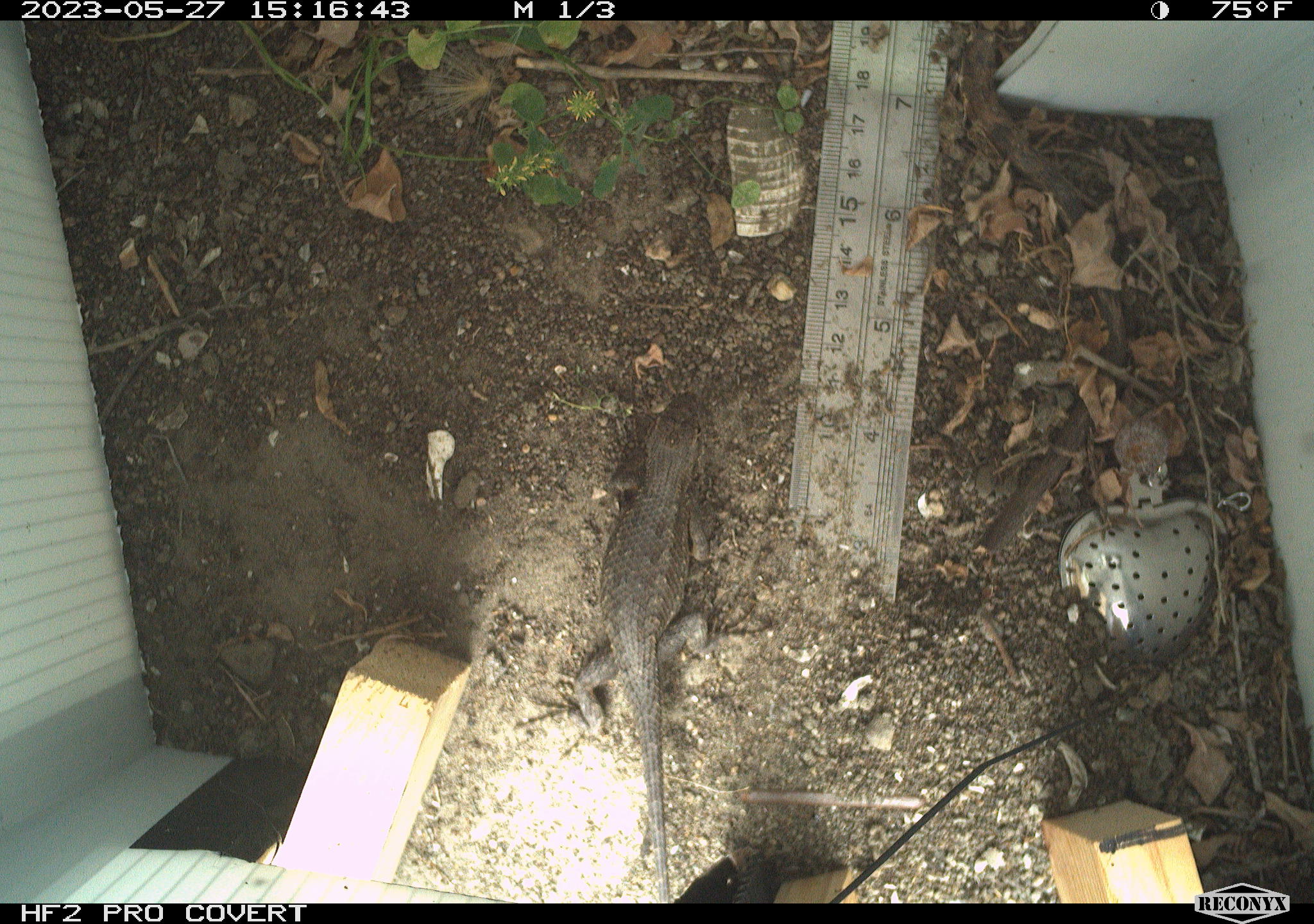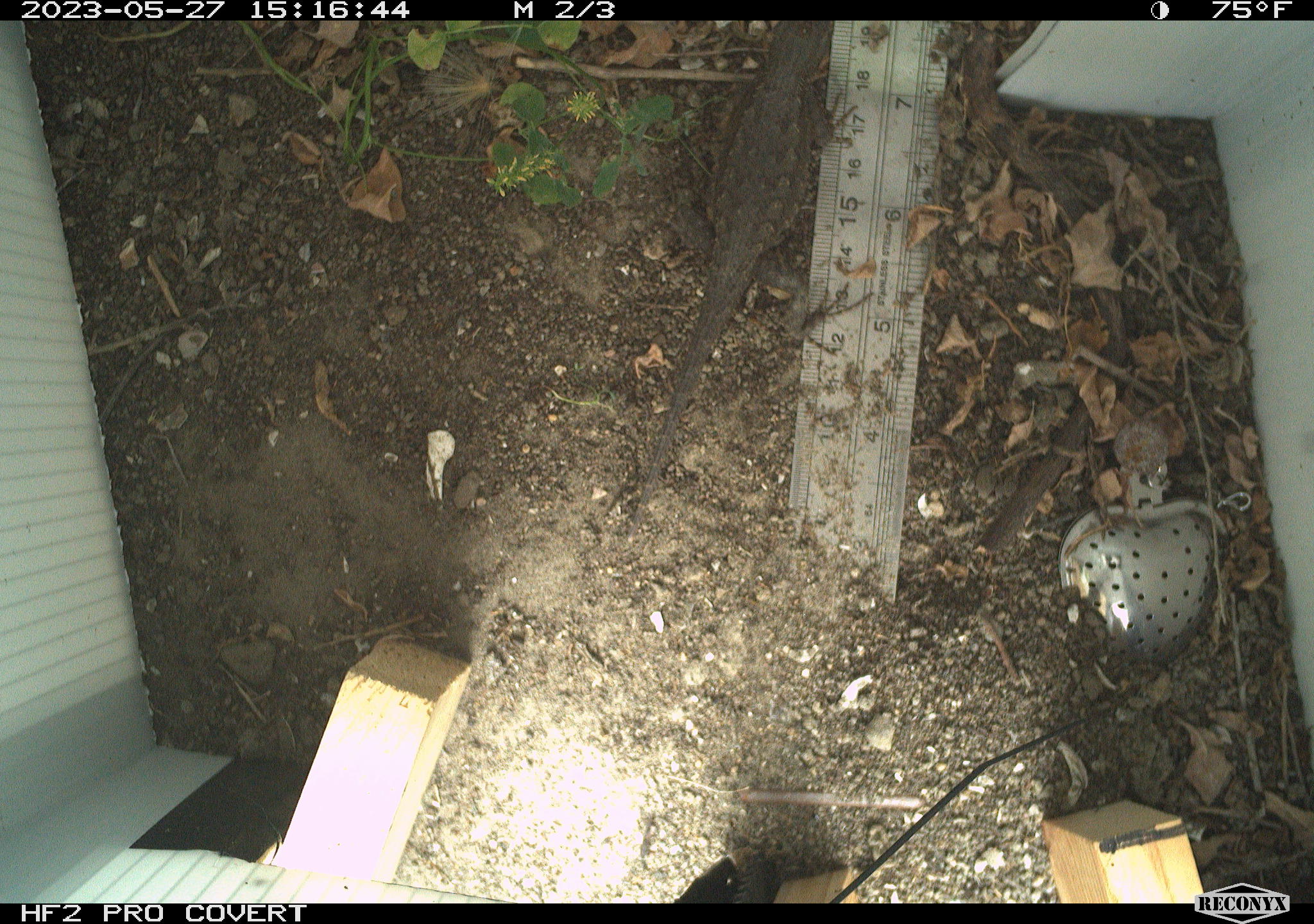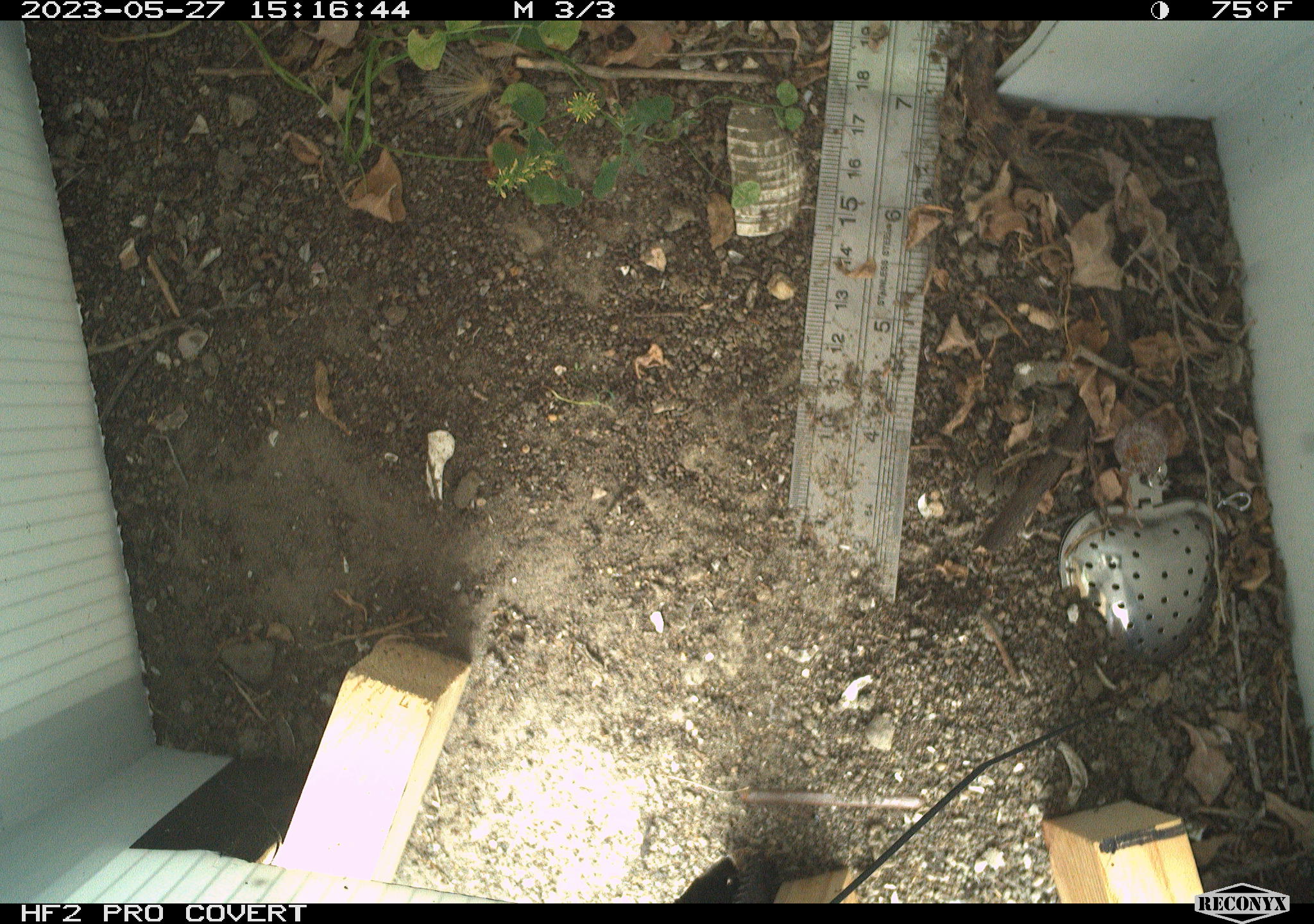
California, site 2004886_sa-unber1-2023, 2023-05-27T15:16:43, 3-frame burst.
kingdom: Animalia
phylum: Chordata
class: Reptilia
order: Squamata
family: Phrynosomatidae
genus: Sceloporus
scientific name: Sceloporus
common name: spiny lizards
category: sceloporus species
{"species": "sceloporus species (spiny lizards) (Sceloporus)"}